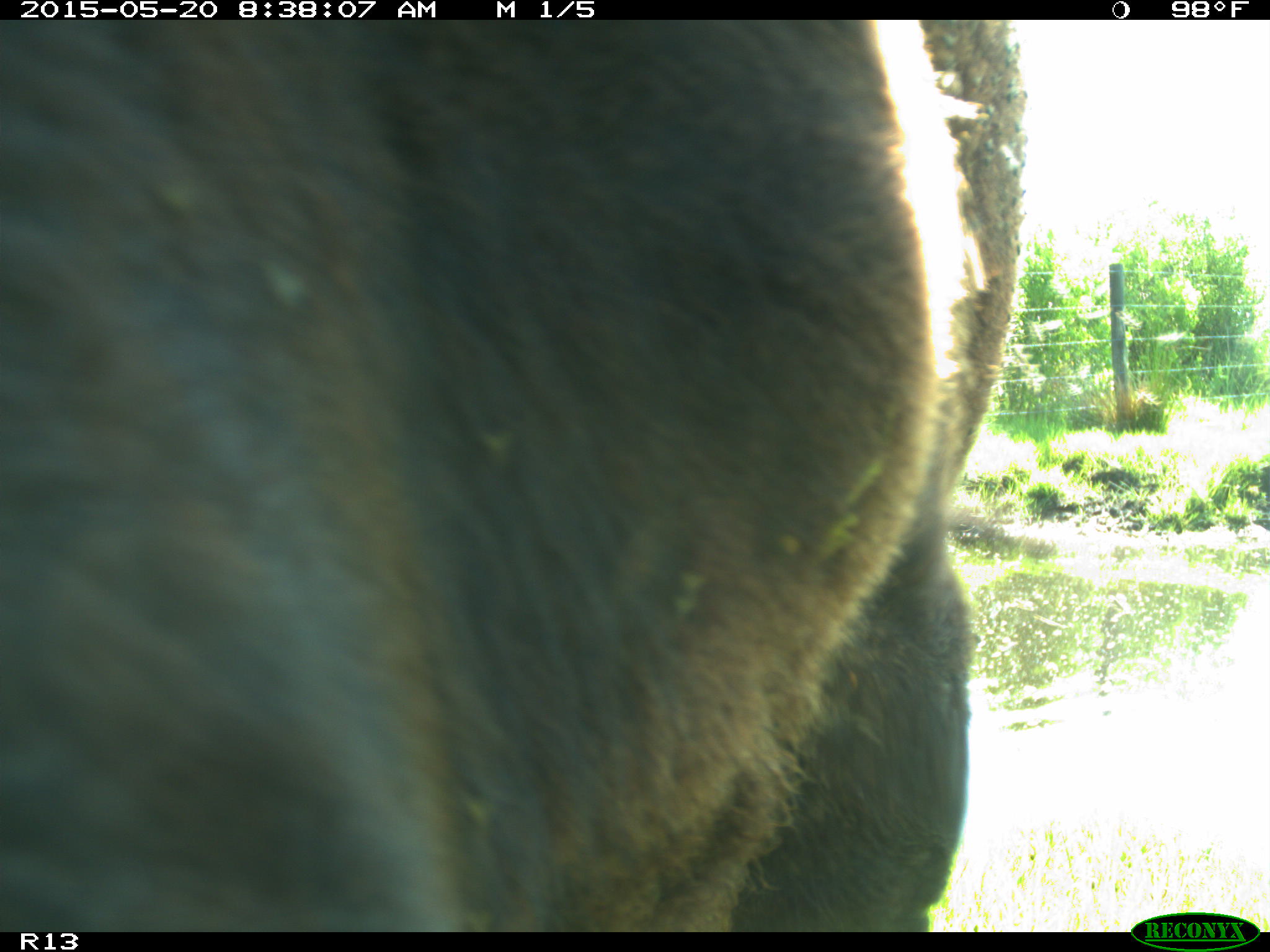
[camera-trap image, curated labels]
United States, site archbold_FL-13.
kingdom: Animalia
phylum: Chordata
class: Mammalia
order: Artiodactyla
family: Bovidae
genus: Bos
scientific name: Bos taurus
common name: domestic cow